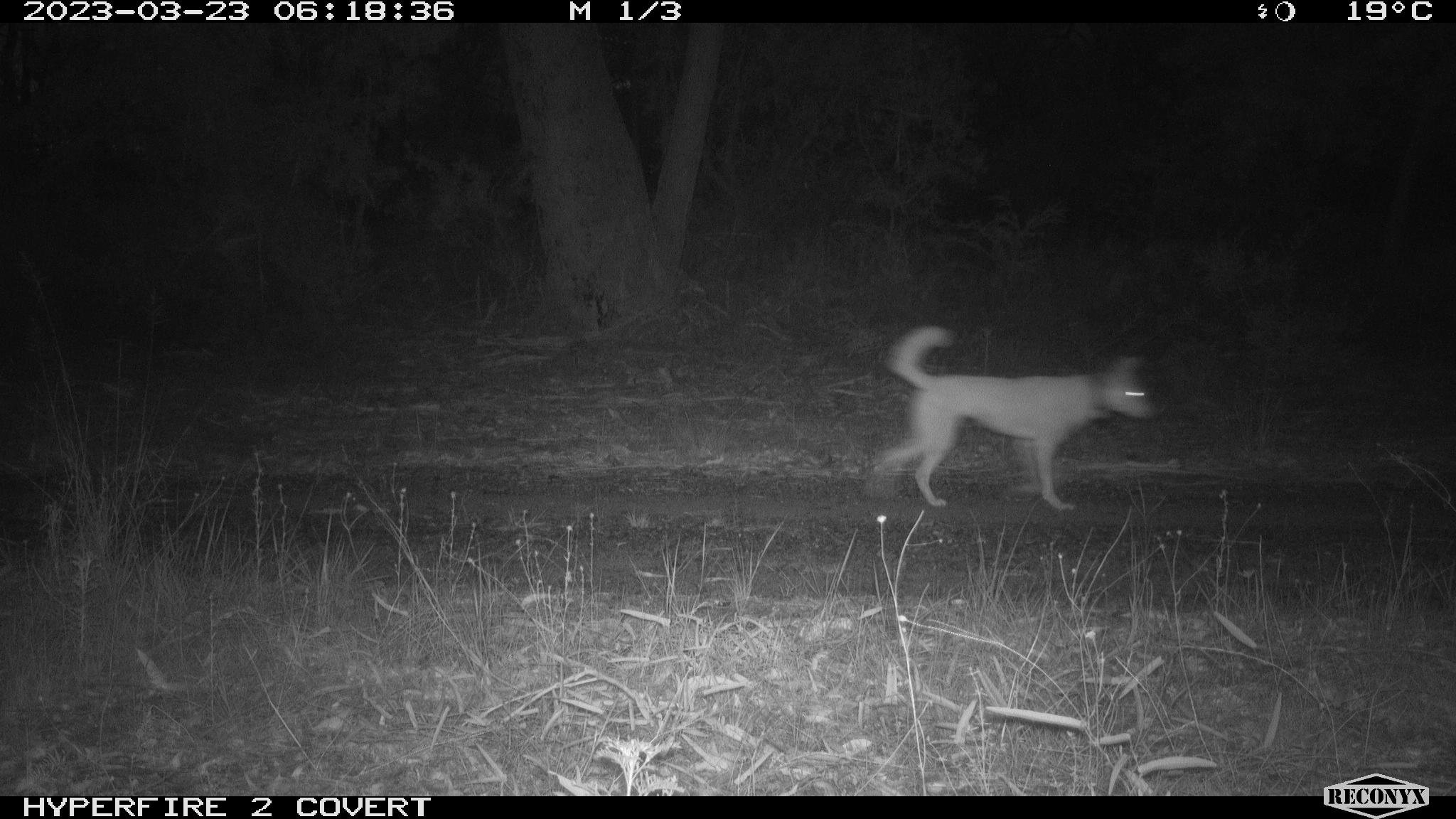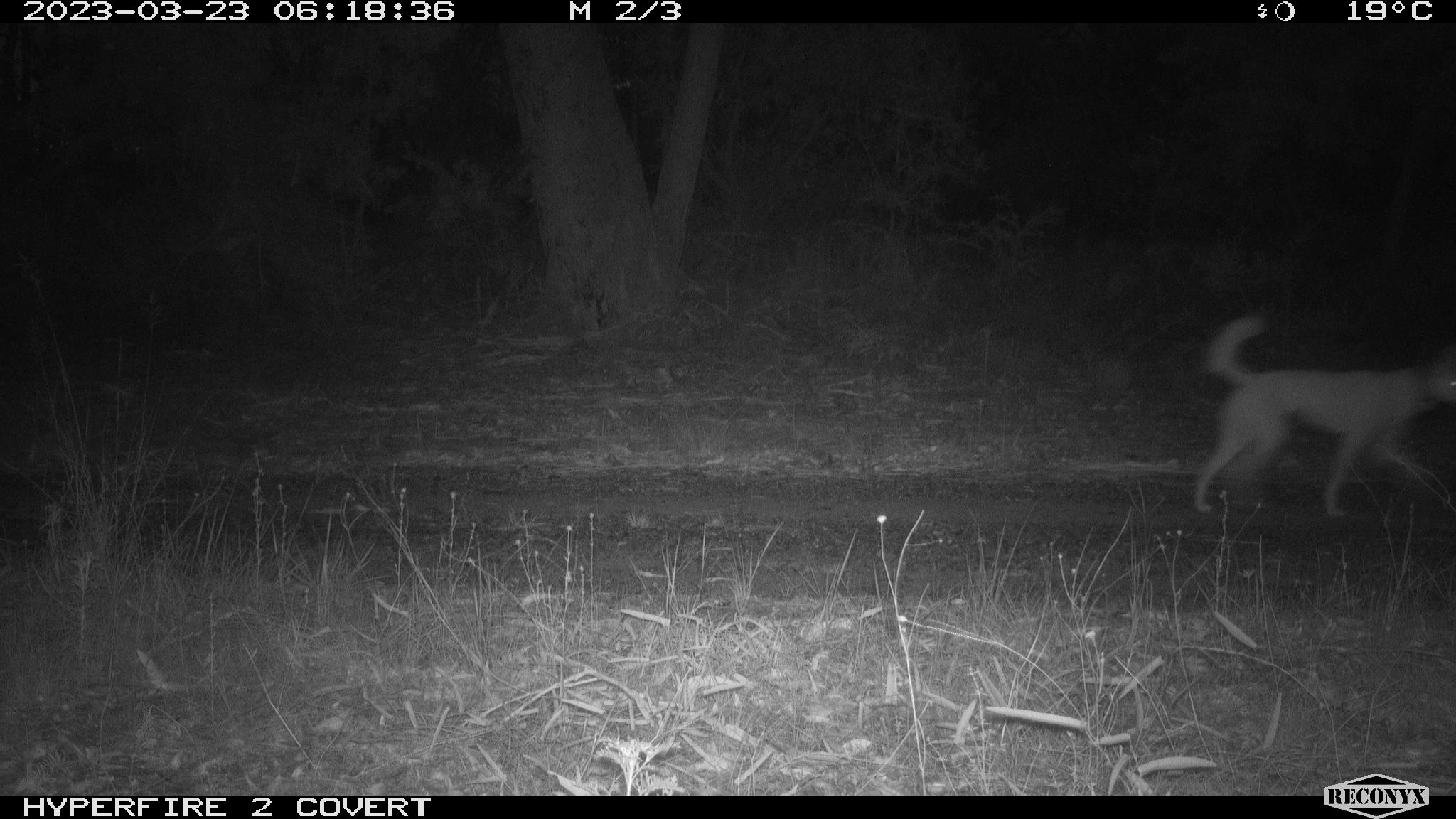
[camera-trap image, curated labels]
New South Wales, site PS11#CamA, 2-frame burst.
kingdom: Animalia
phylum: Chordata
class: Mammalia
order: Carnivora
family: Canidae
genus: Canis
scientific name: Canis familiaris dingo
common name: dingo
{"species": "dingo (Canis familiaris dingo)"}